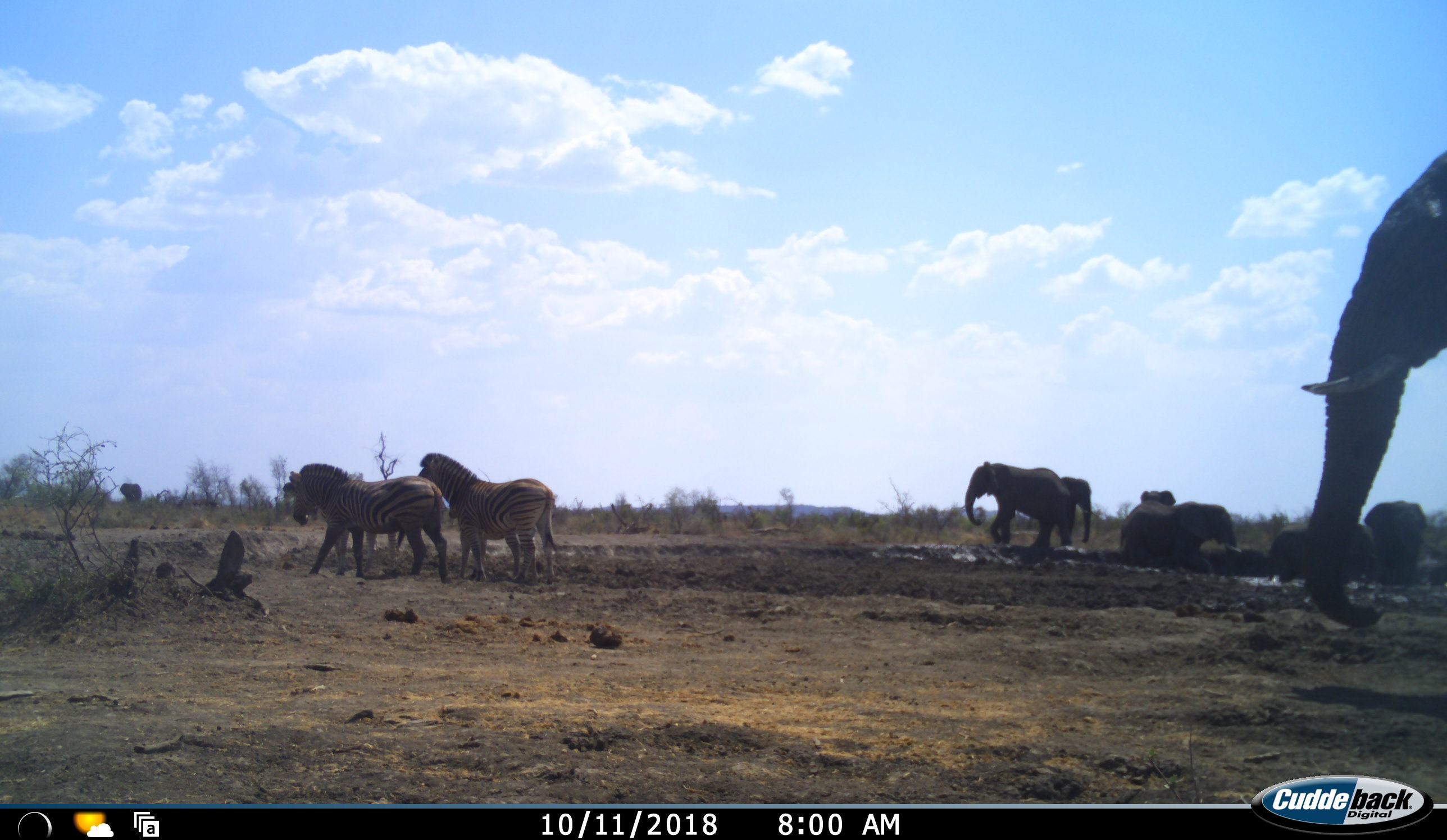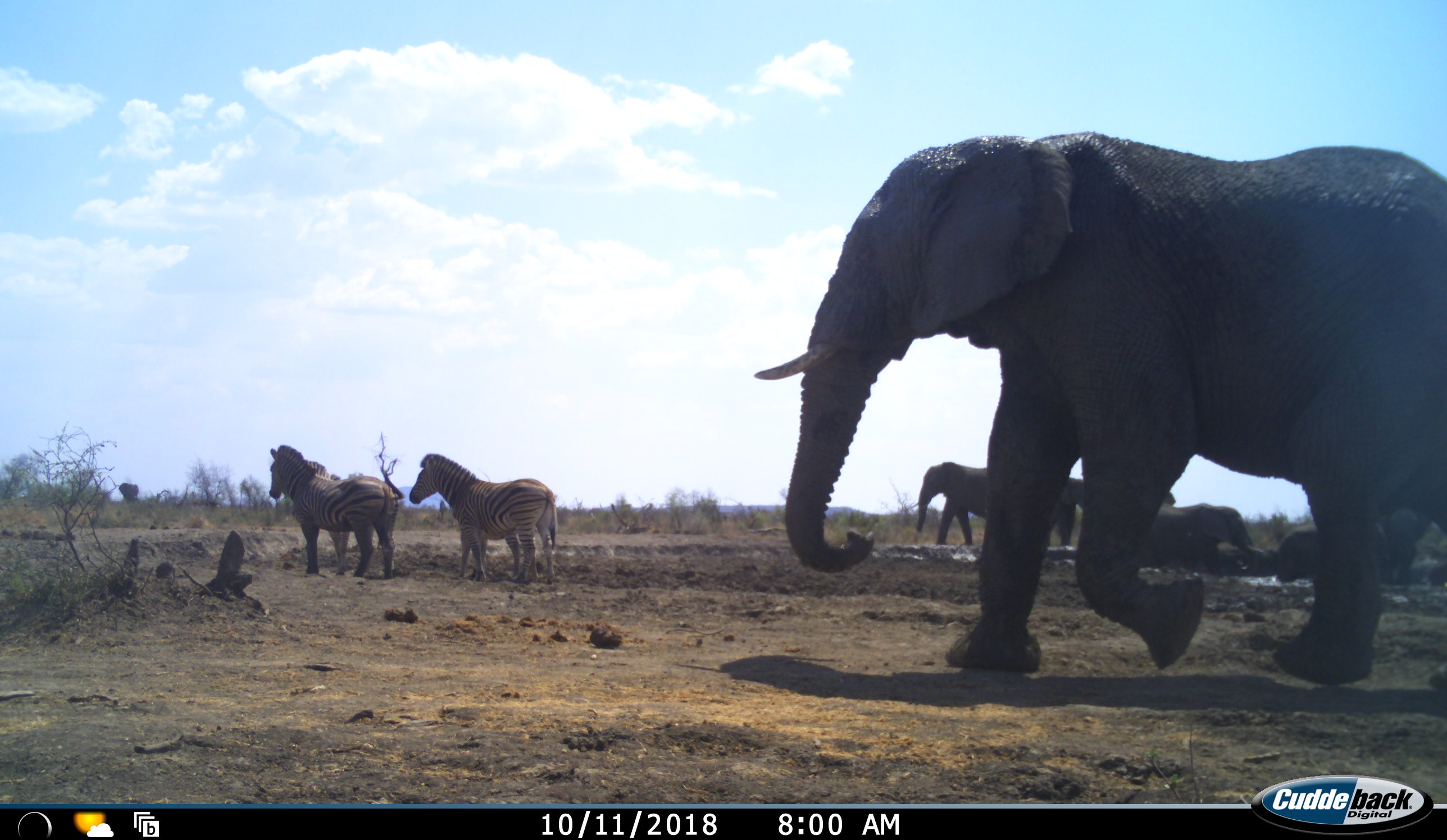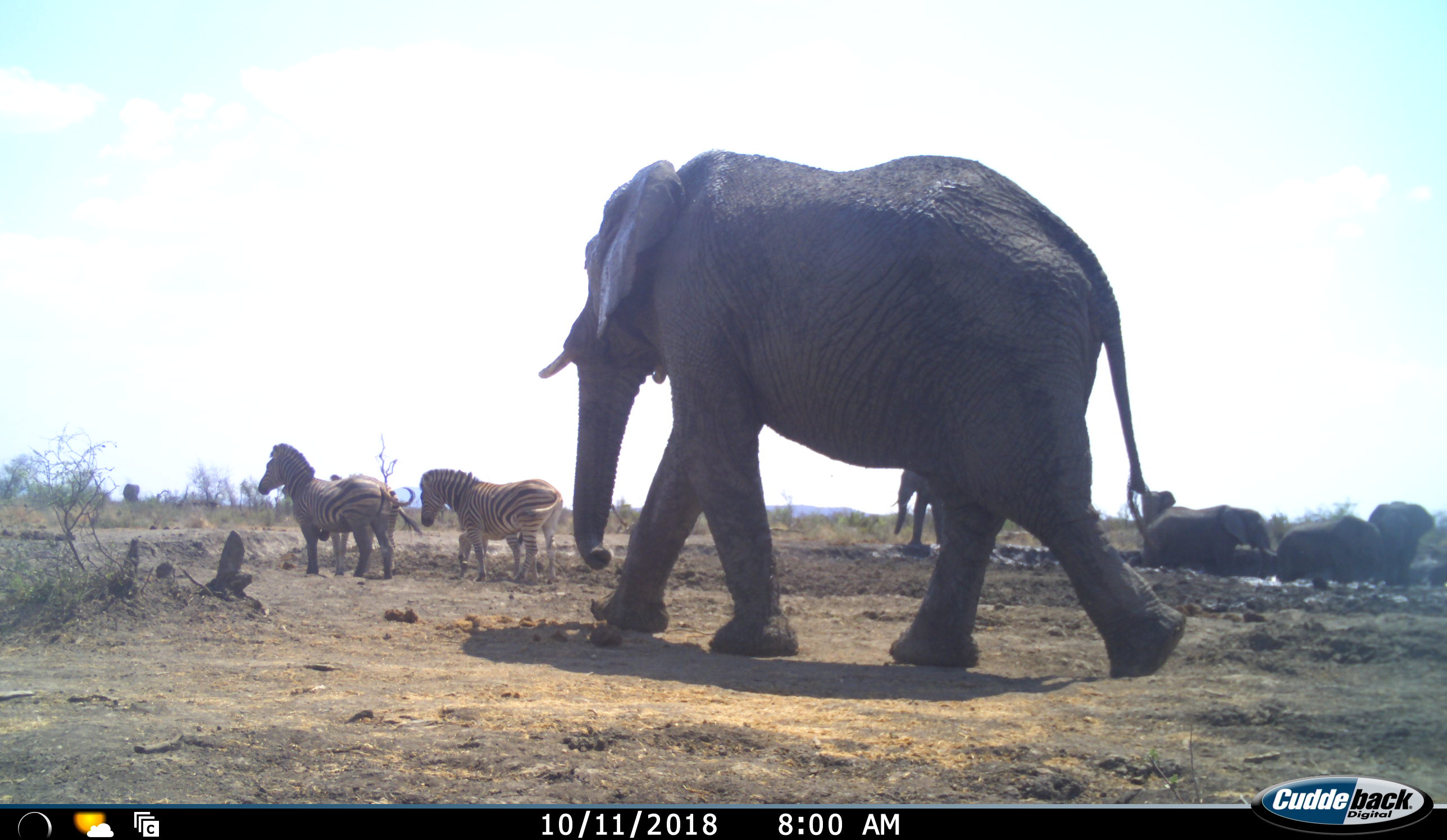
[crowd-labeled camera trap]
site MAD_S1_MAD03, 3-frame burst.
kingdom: Animalia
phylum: Chordata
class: Mammalia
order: Proboscidea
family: Elephantidae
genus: Loxodonta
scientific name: Loxodonta africana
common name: african bush elephant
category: elephant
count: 7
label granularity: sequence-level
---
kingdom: Animalia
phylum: Chordata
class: Mammalia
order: Perissodactyla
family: Equidae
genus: Equus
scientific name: Equus quagga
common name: plains zebra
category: zebraplains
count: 3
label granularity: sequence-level